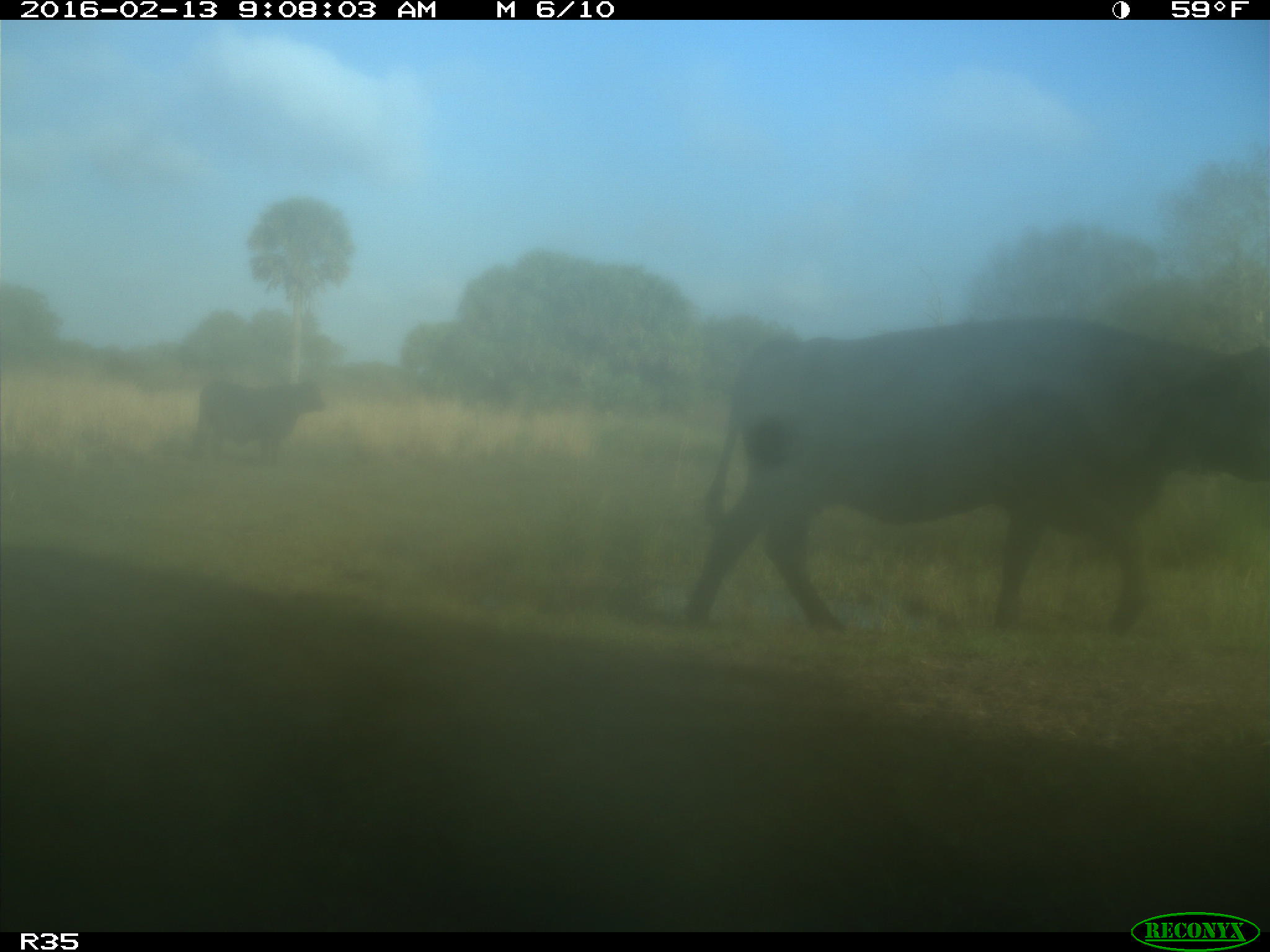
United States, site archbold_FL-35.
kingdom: Animalia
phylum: Chordata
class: Mammalia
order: Artiodactyla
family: Bovidae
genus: Bos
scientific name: Bos taurus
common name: domestic cow